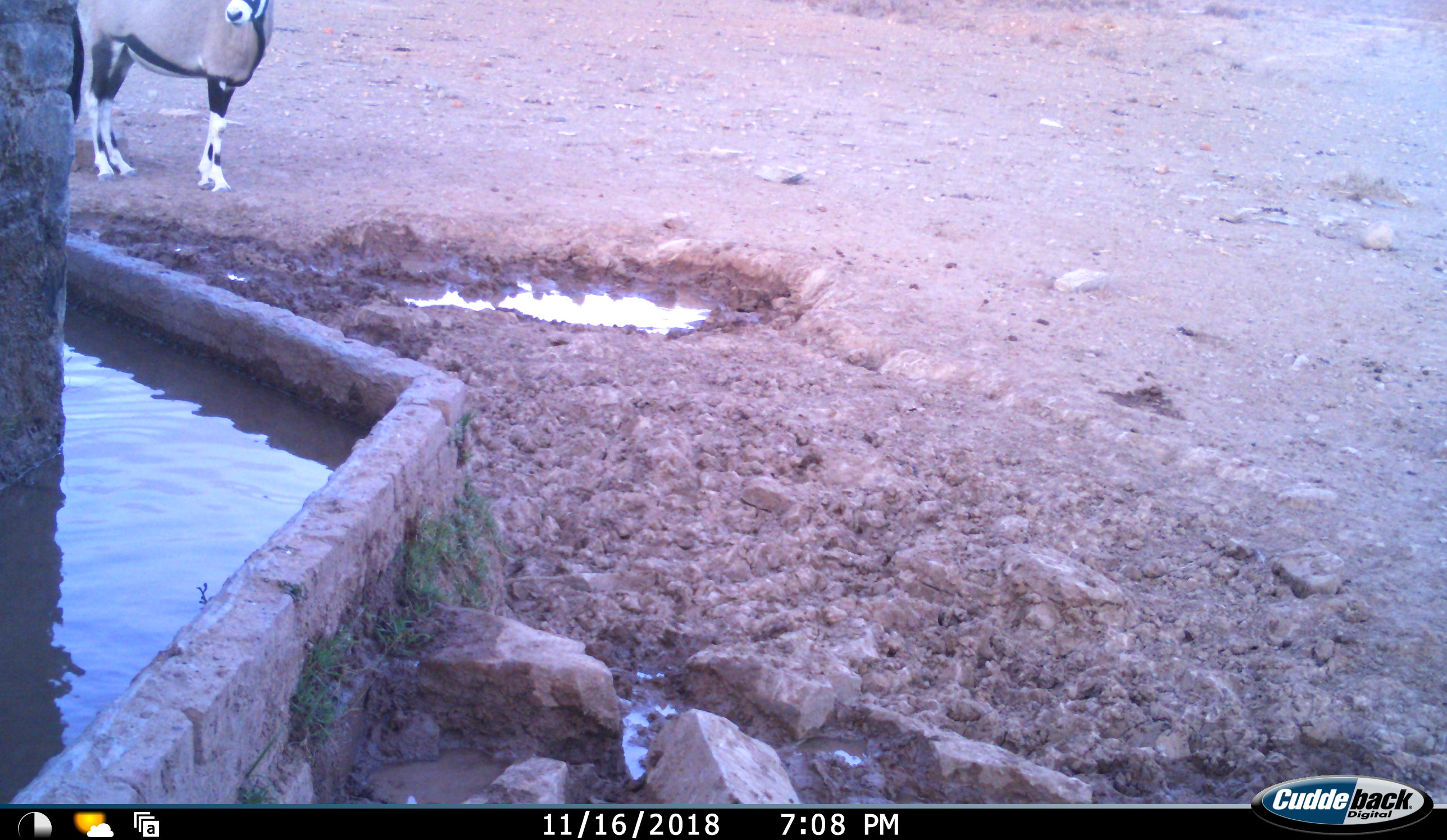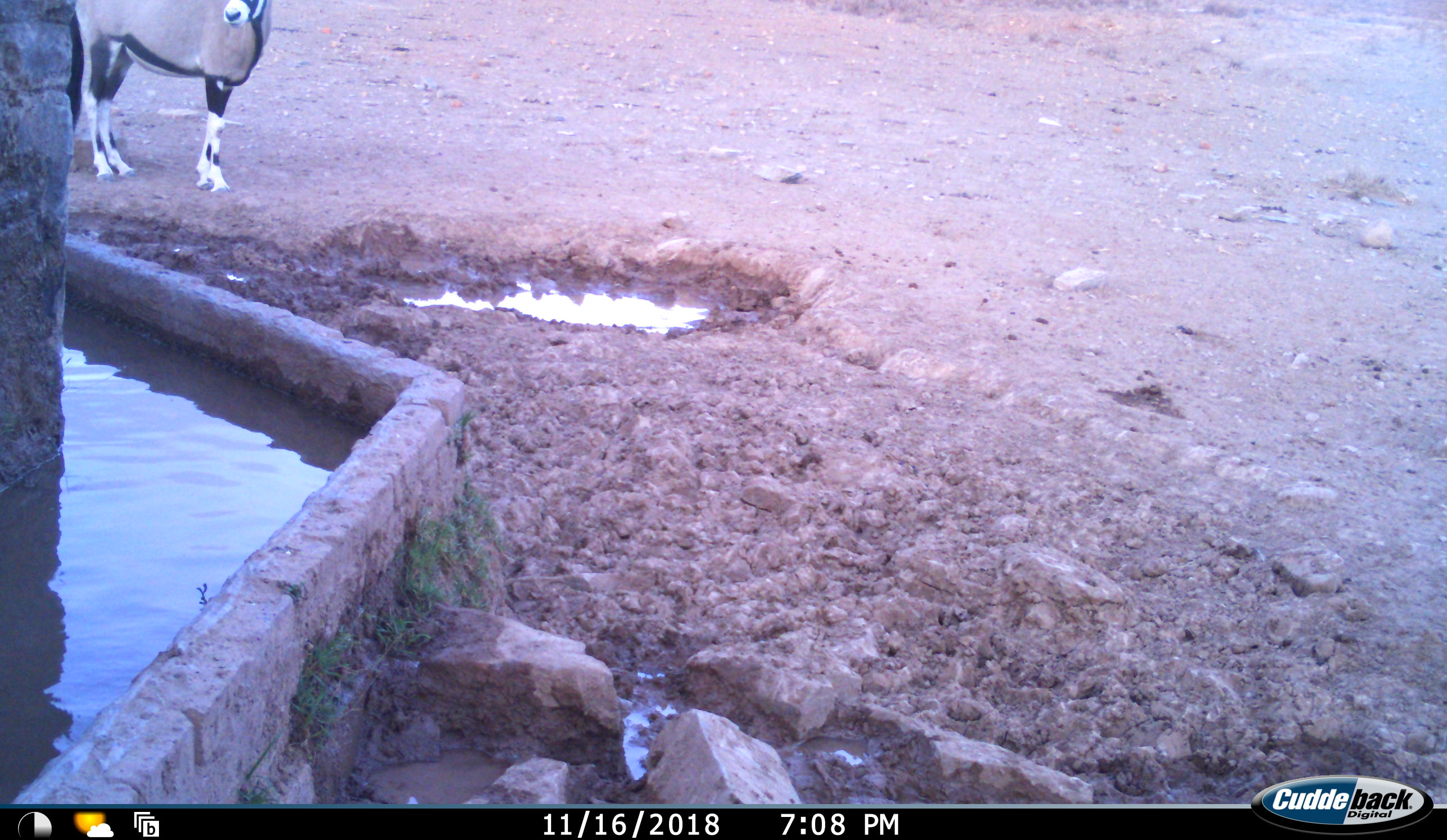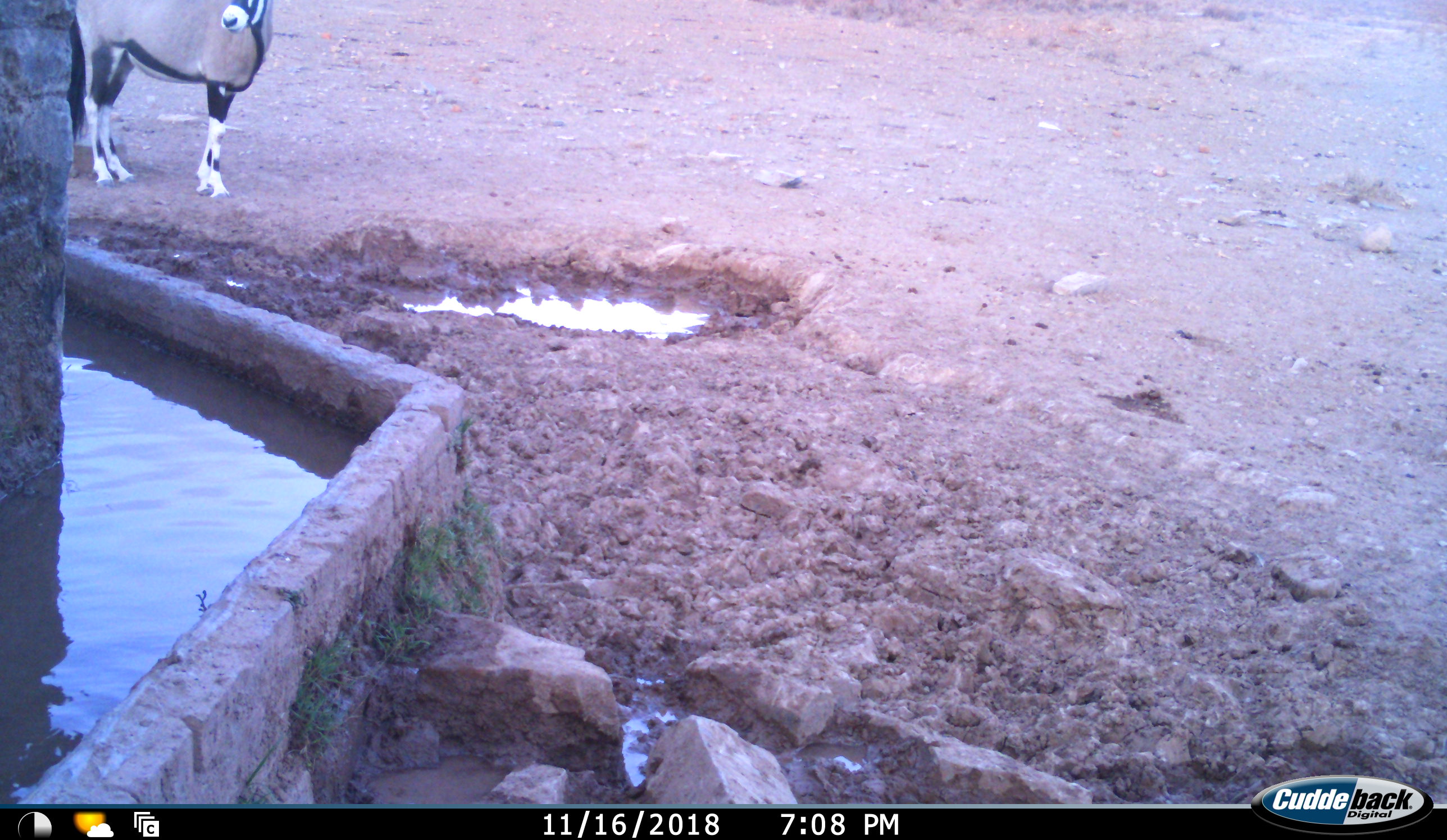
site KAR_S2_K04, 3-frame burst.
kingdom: Animalia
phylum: Chordata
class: Mammalia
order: Artiodactyla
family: Bovidae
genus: Oryx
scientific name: Oryx gazella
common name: gemsbok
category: oryx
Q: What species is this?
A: Oryx (gemsbok) (Oryx gazella).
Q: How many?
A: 1.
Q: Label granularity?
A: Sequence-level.